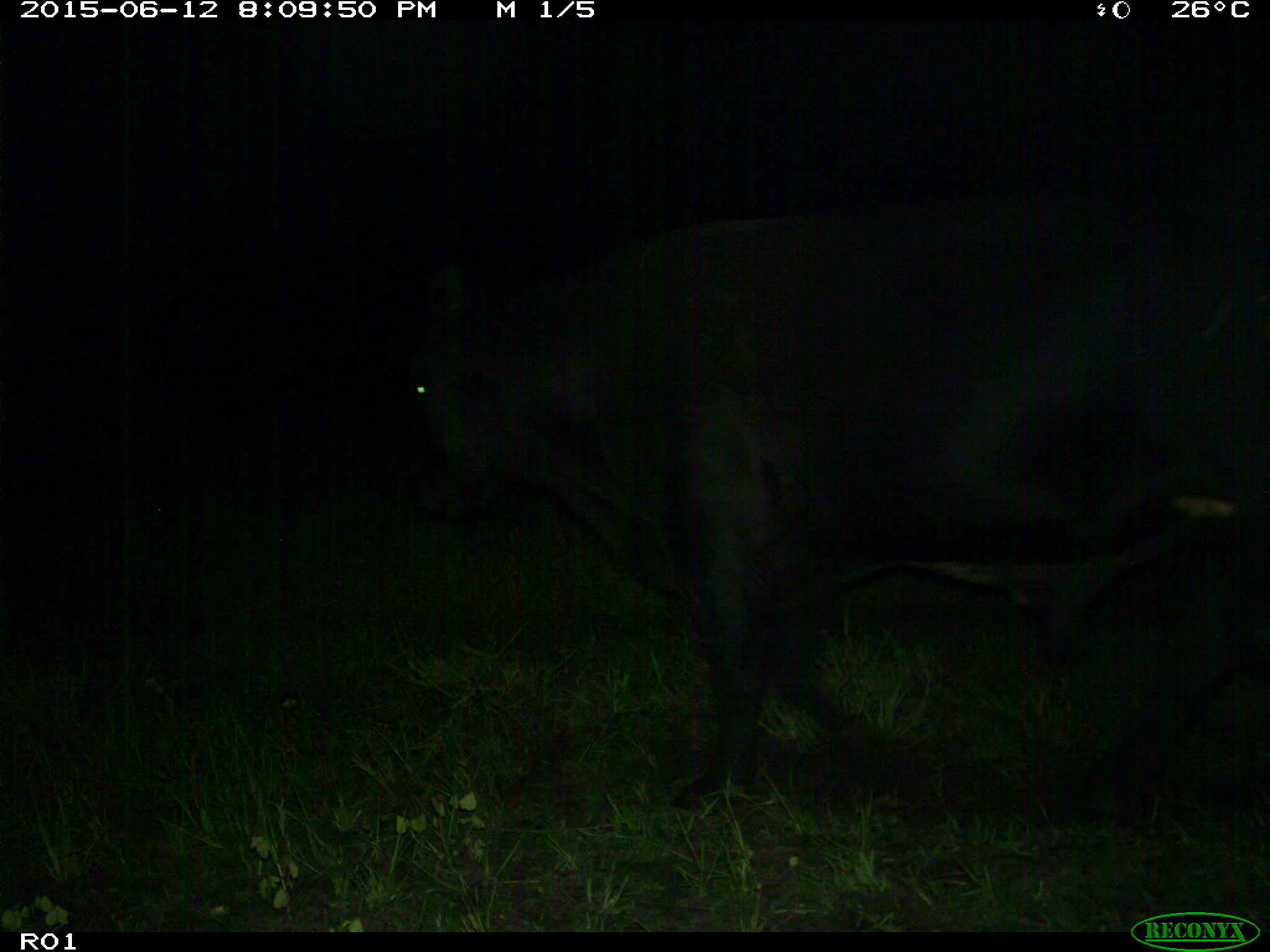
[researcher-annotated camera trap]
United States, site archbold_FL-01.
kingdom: Animalia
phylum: Chordata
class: Mammalia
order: Artiodactyla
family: Bovidae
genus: Bos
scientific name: Bos taurus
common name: domestic cow